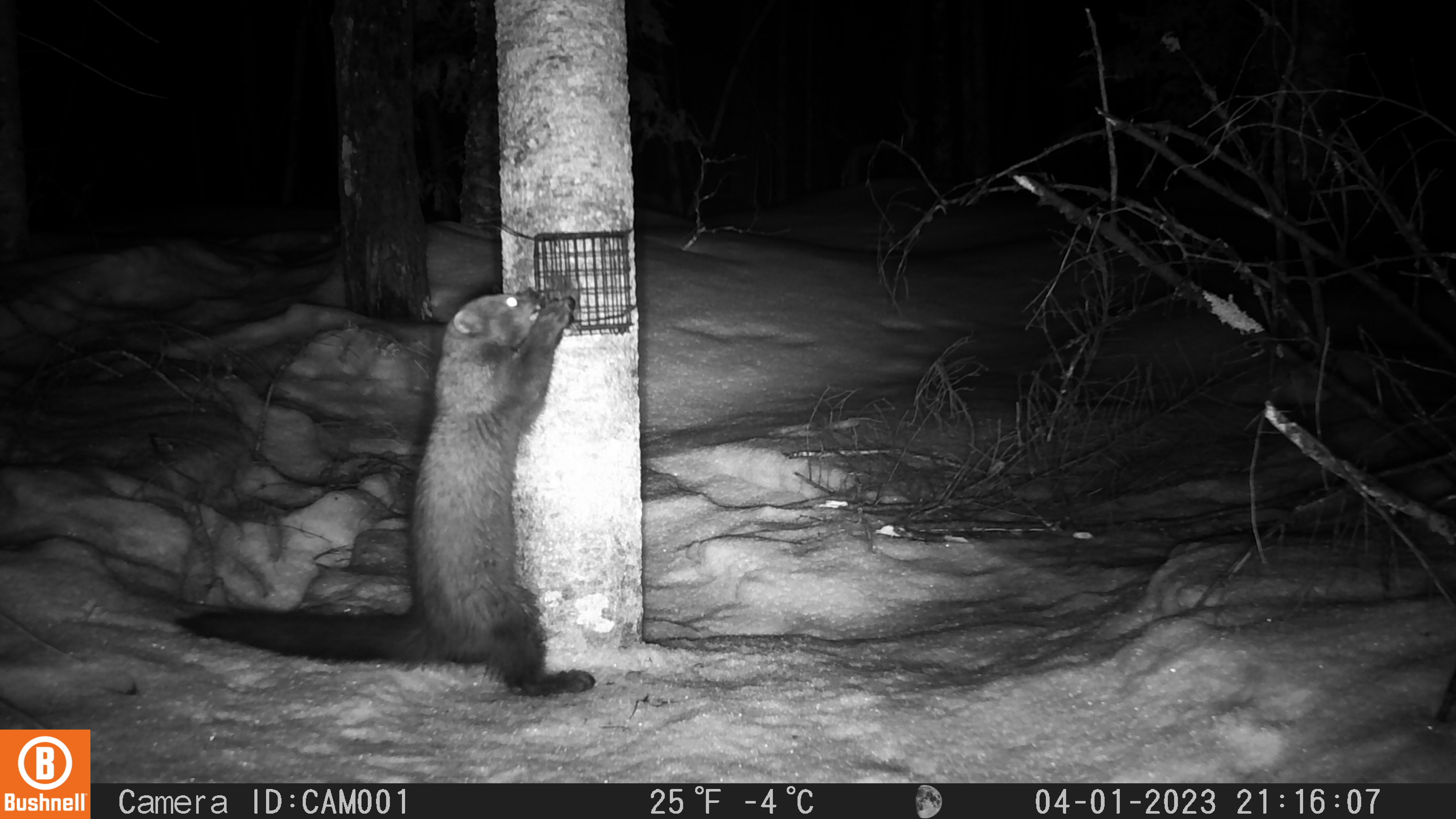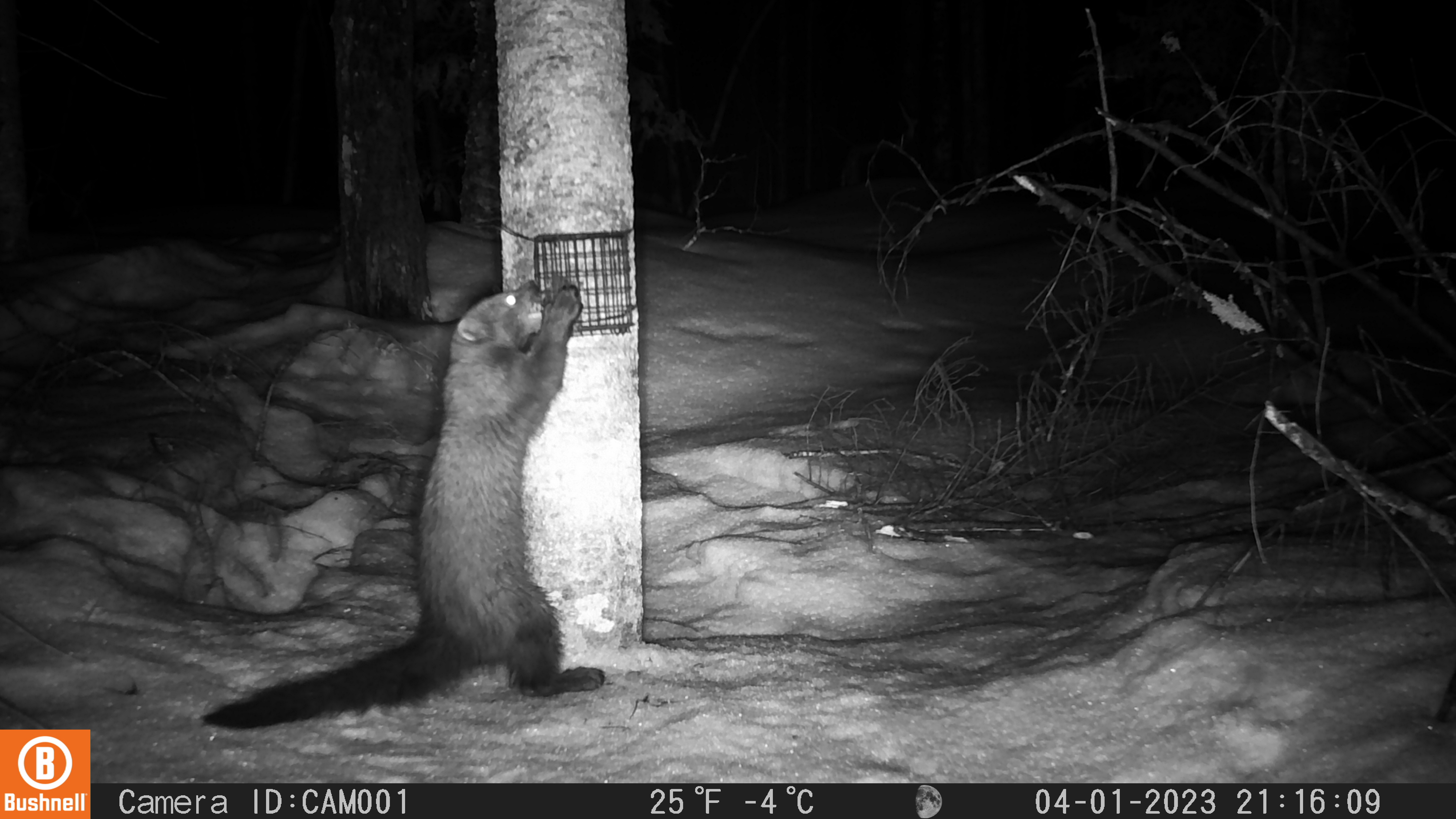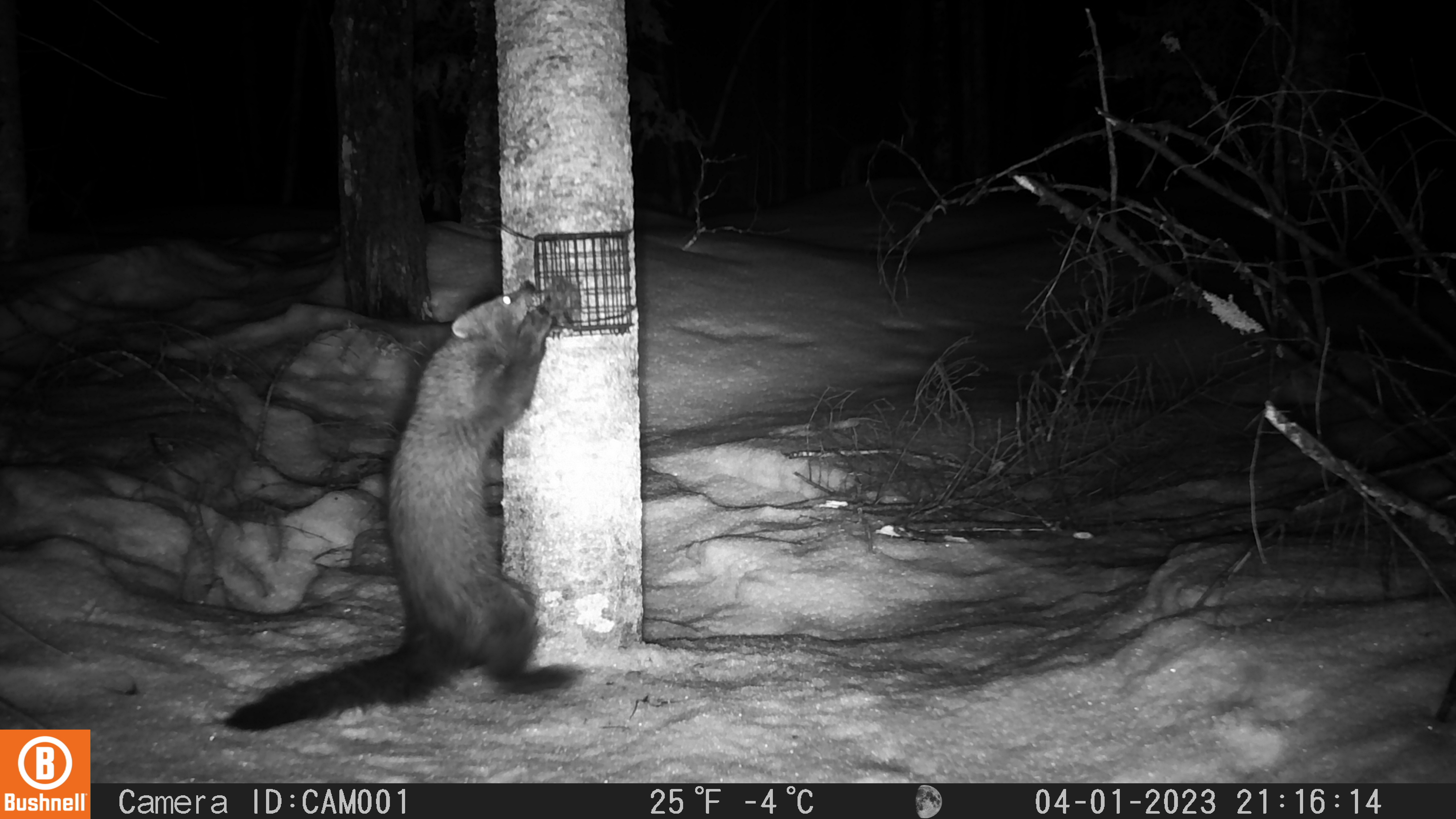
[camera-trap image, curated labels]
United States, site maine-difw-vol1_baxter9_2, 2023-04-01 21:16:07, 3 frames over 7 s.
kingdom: Animalia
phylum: Chordata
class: Mammalia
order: Carnivora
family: Mustelidae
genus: Pekania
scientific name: Pekania pennanti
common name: fisher